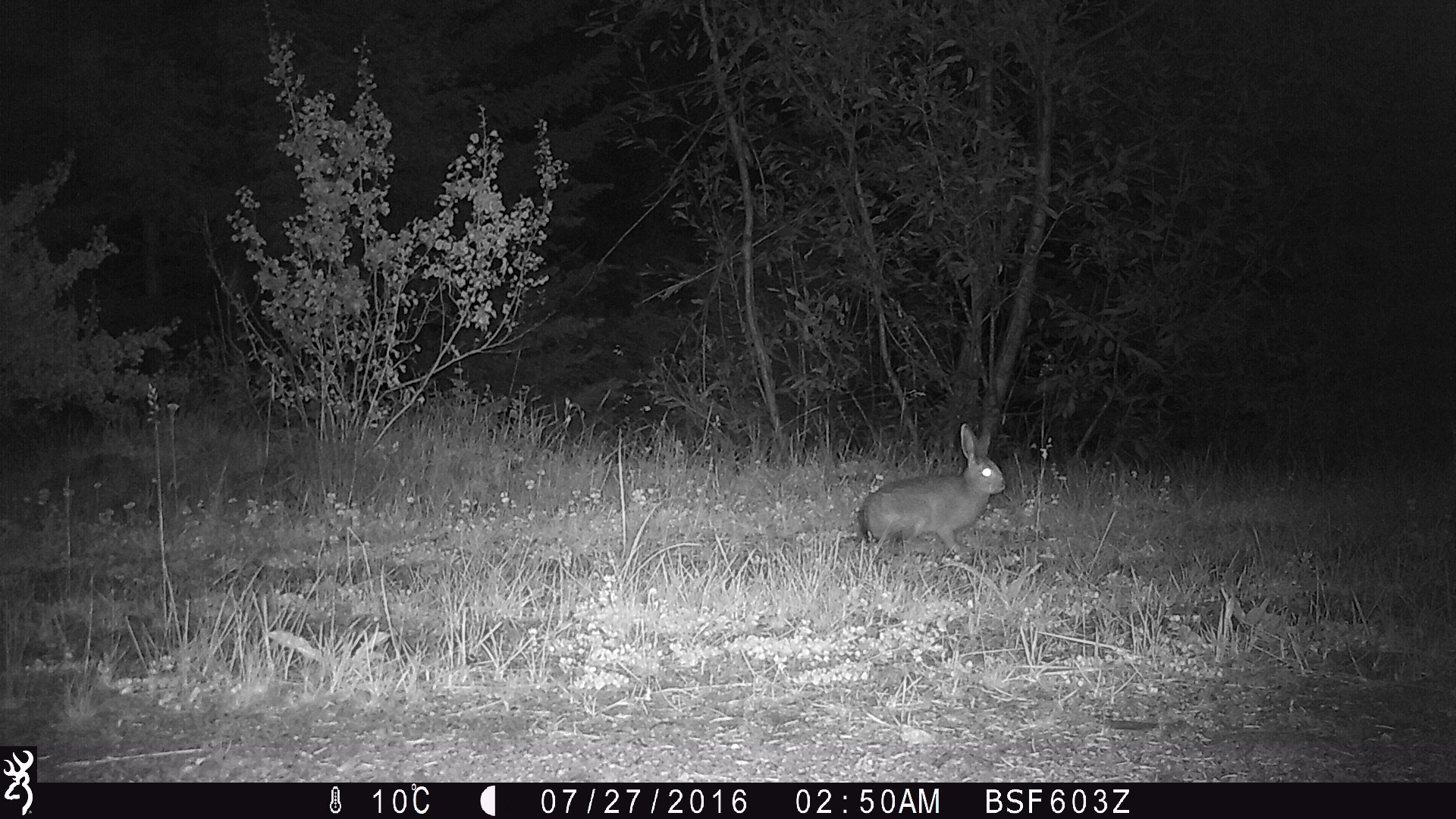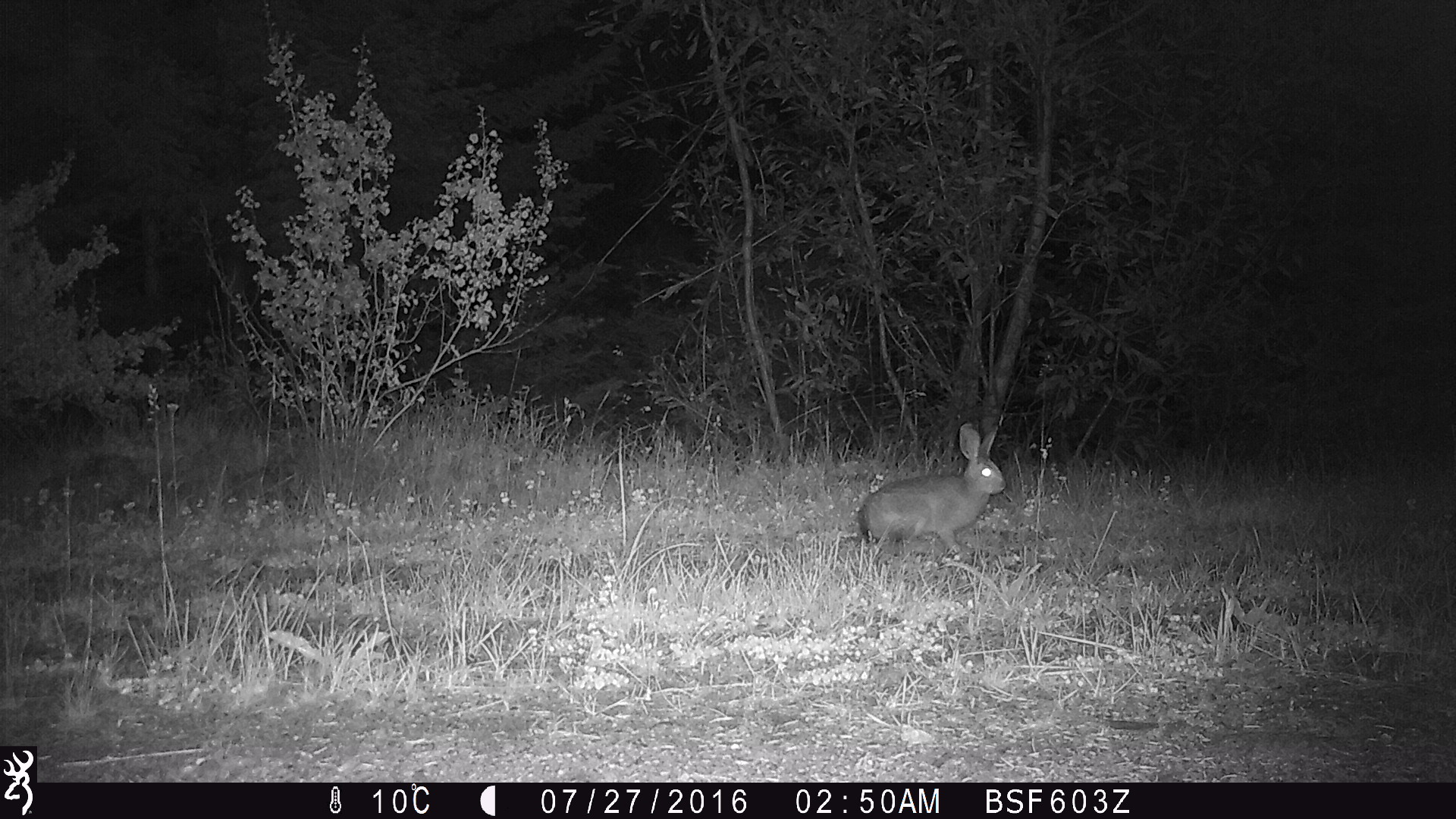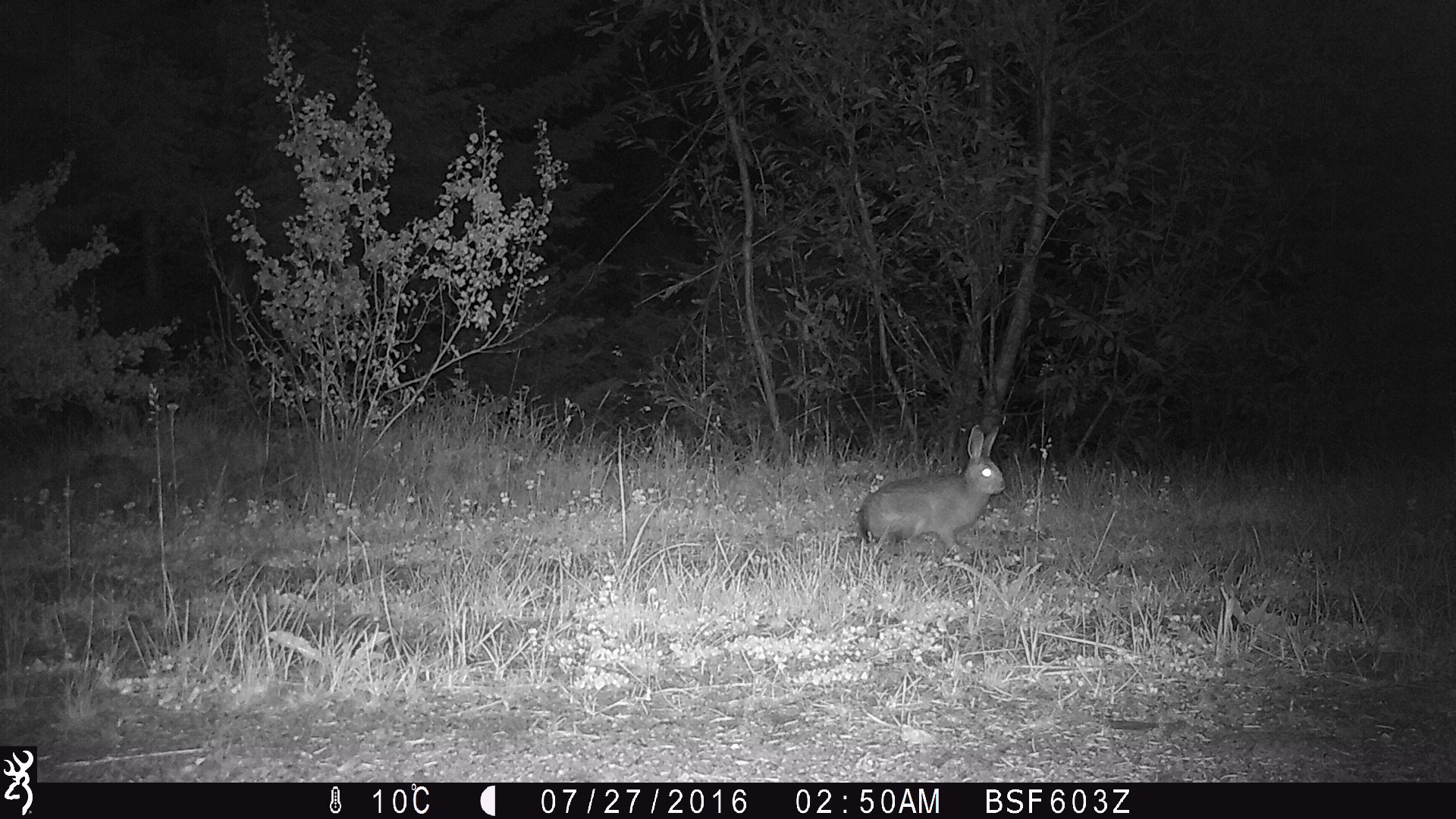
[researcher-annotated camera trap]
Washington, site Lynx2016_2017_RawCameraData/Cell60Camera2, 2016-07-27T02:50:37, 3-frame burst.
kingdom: Animalia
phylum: Chordata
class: Mammalia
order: Lagomorpha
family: Leporidae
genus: Lepus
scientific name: Lepus americanus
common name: snowshoe hare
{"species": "Lepus americanus (snowshoe hare)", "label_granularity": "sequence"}